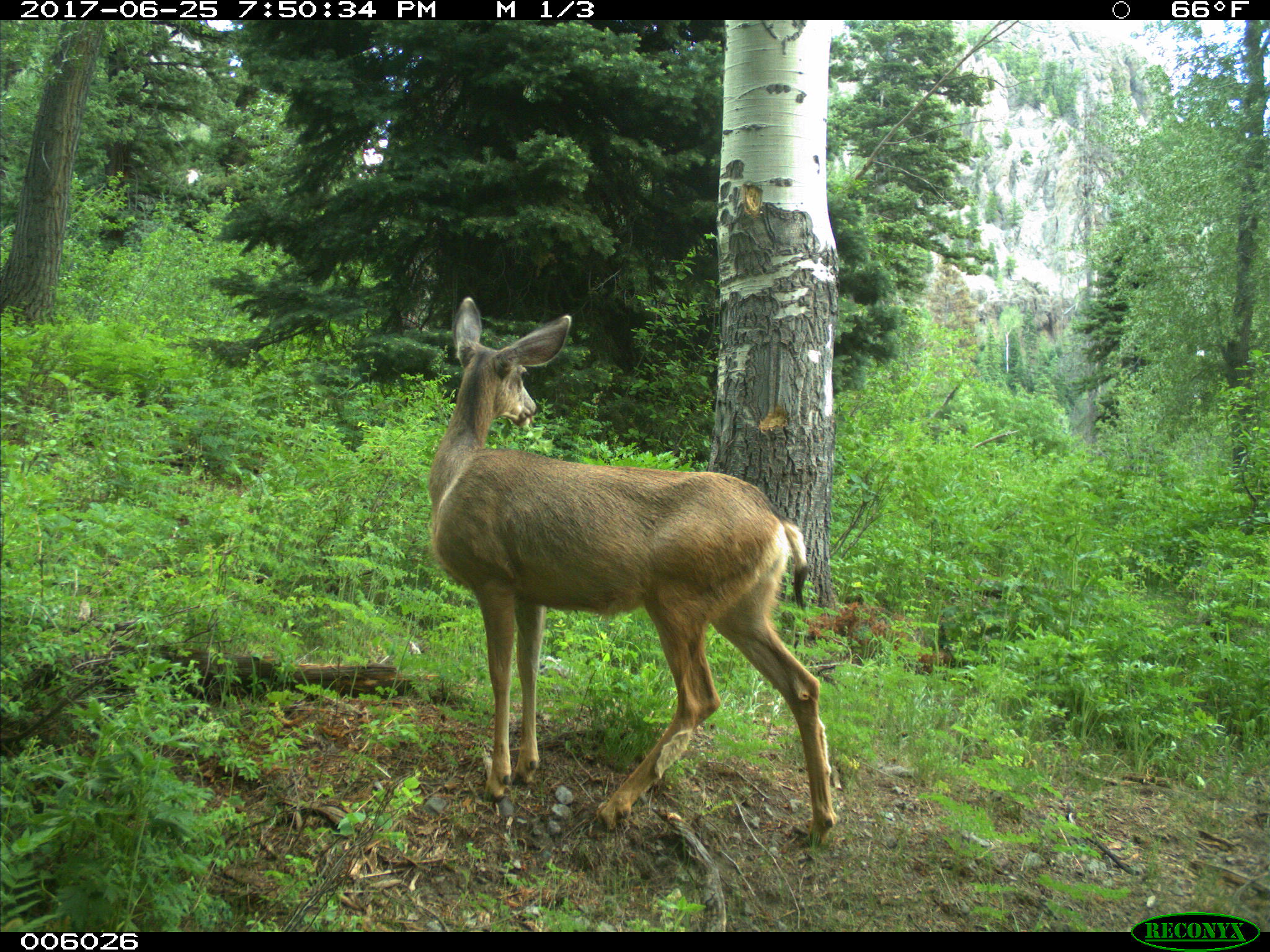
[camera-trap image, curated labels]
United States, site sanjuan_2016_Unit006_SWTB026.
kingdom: Animalia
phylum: Chordata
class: Mammalia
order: Artiodactyla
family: Cervidae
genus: Odocoileus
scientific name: Odocoileus hemionus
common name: mule deer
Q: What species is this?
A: Odocoileus hemionus (mule deer).